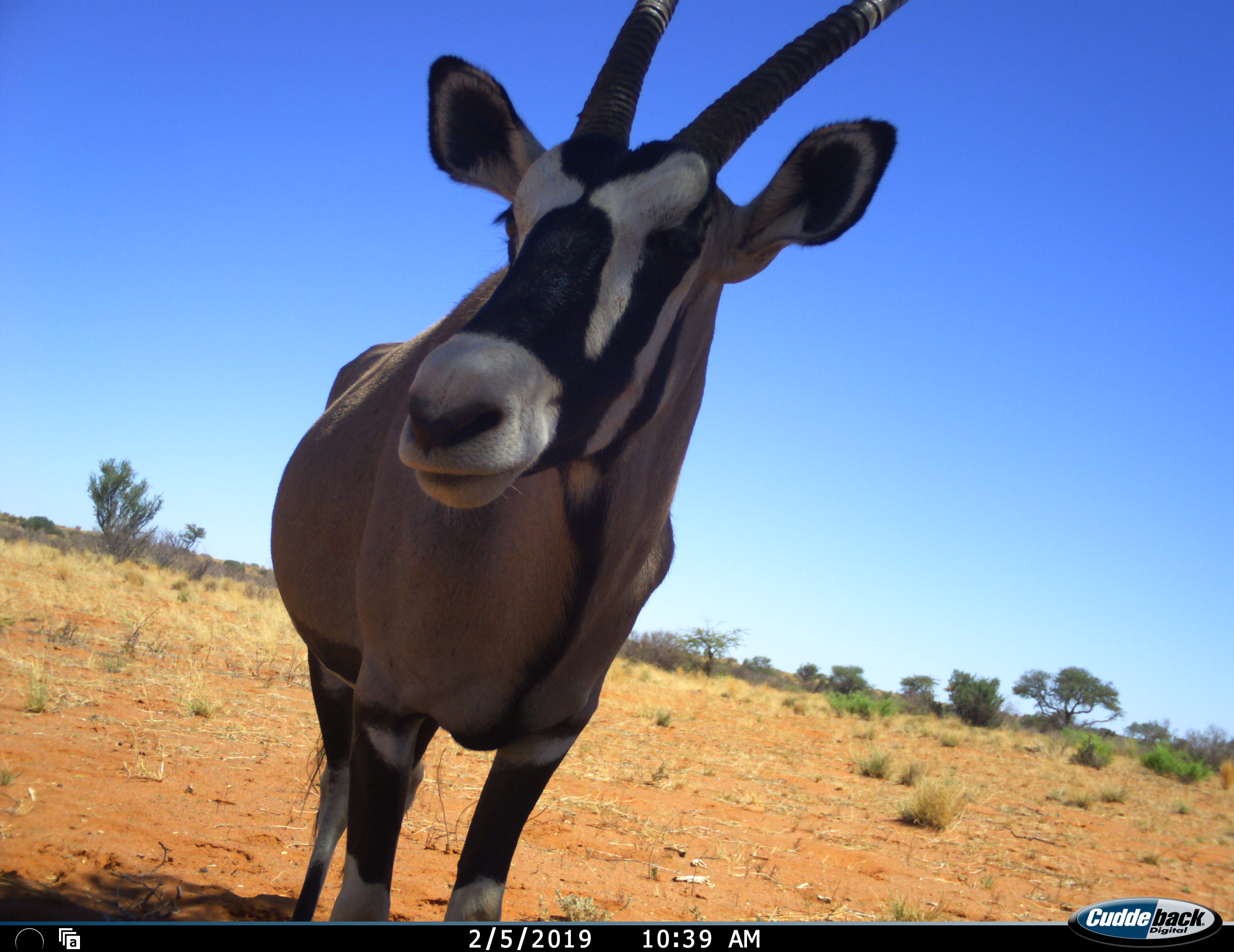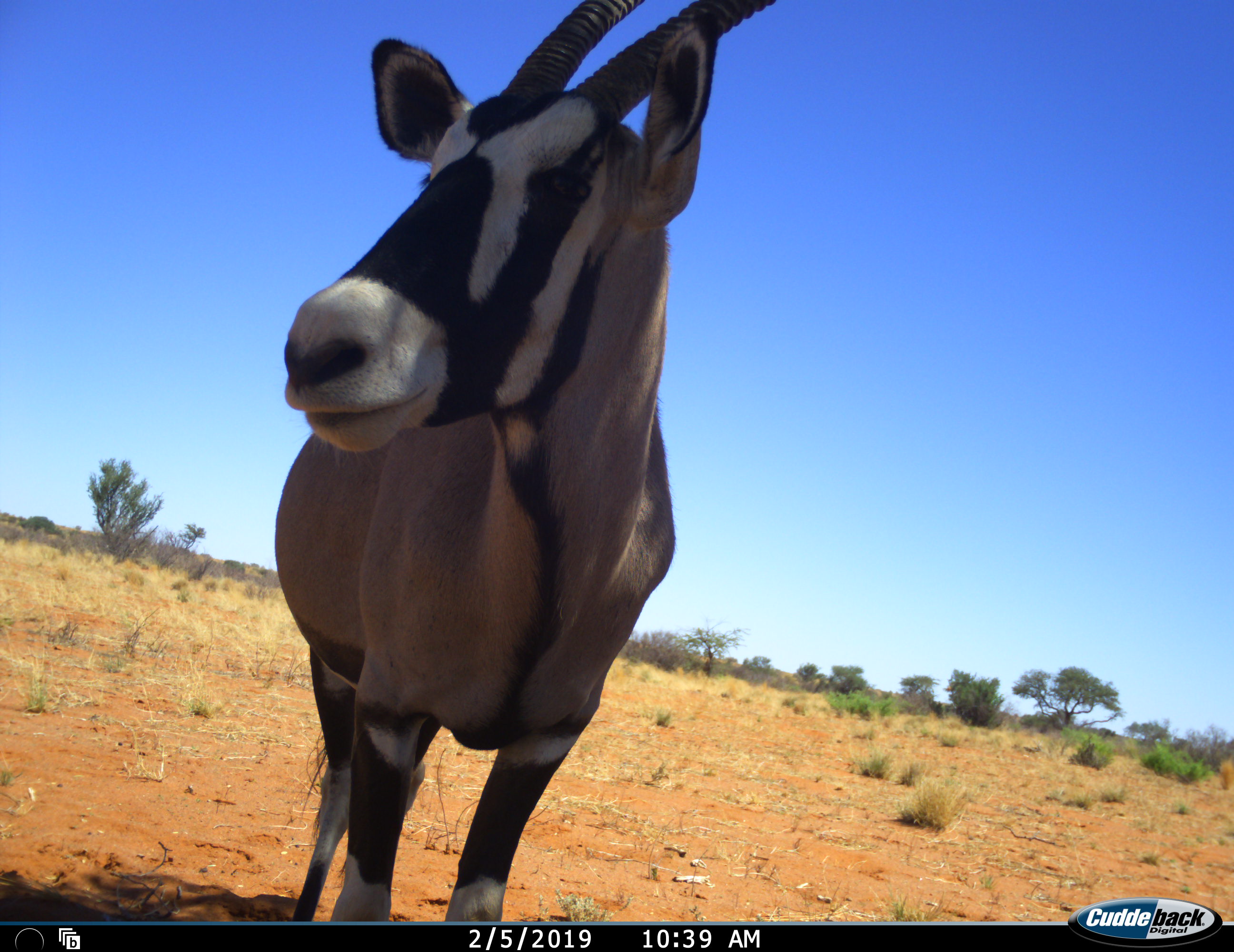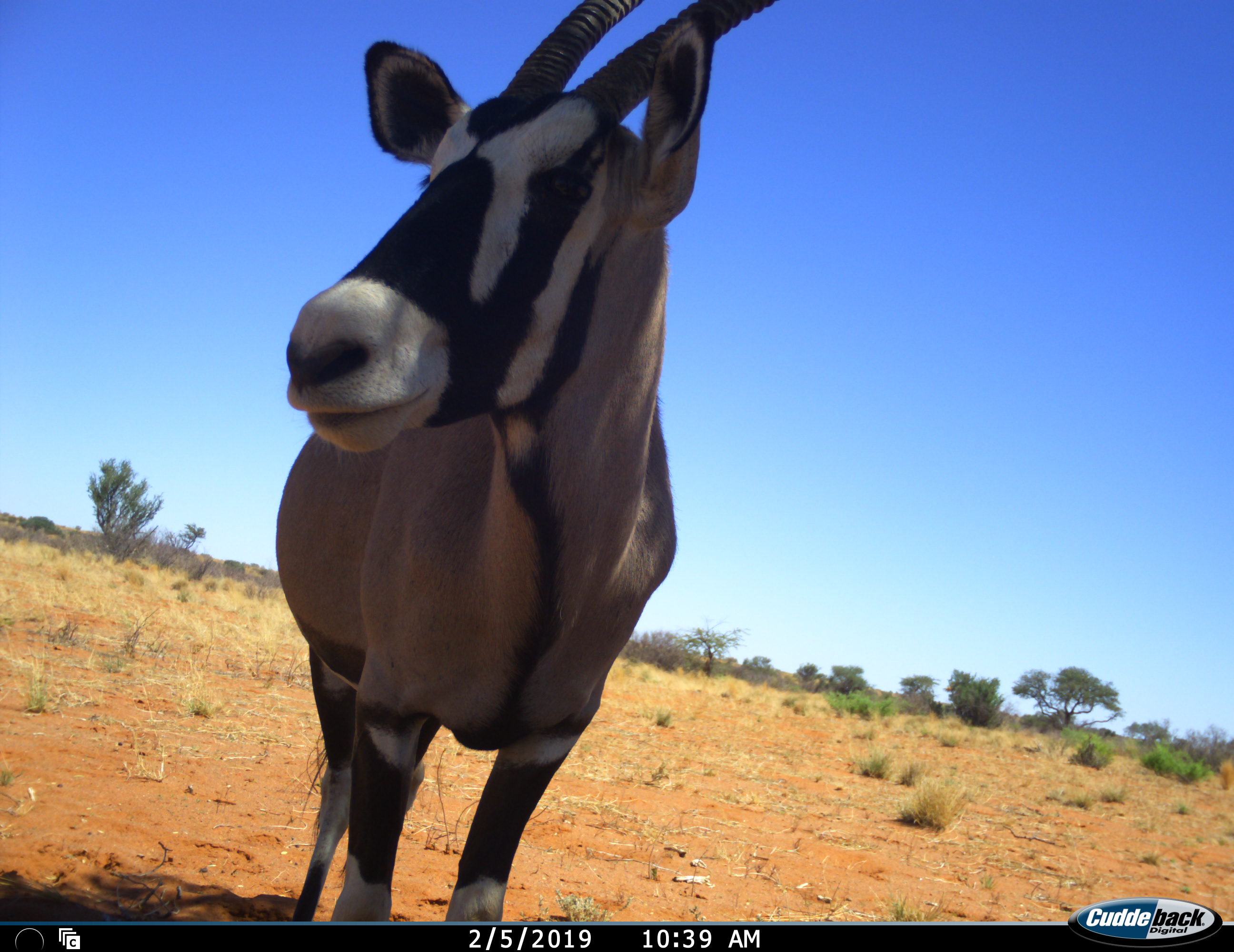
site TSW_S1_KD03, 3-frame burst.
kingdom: Animalia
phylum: Chordata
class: Mammalia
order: Artiodactyla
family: Bovidae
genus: Oryx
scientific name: Oryx gazella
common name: gemsbok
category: oryx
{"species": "oryx (gemsbok) (Oryx gazella)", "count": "1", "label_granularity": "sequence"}